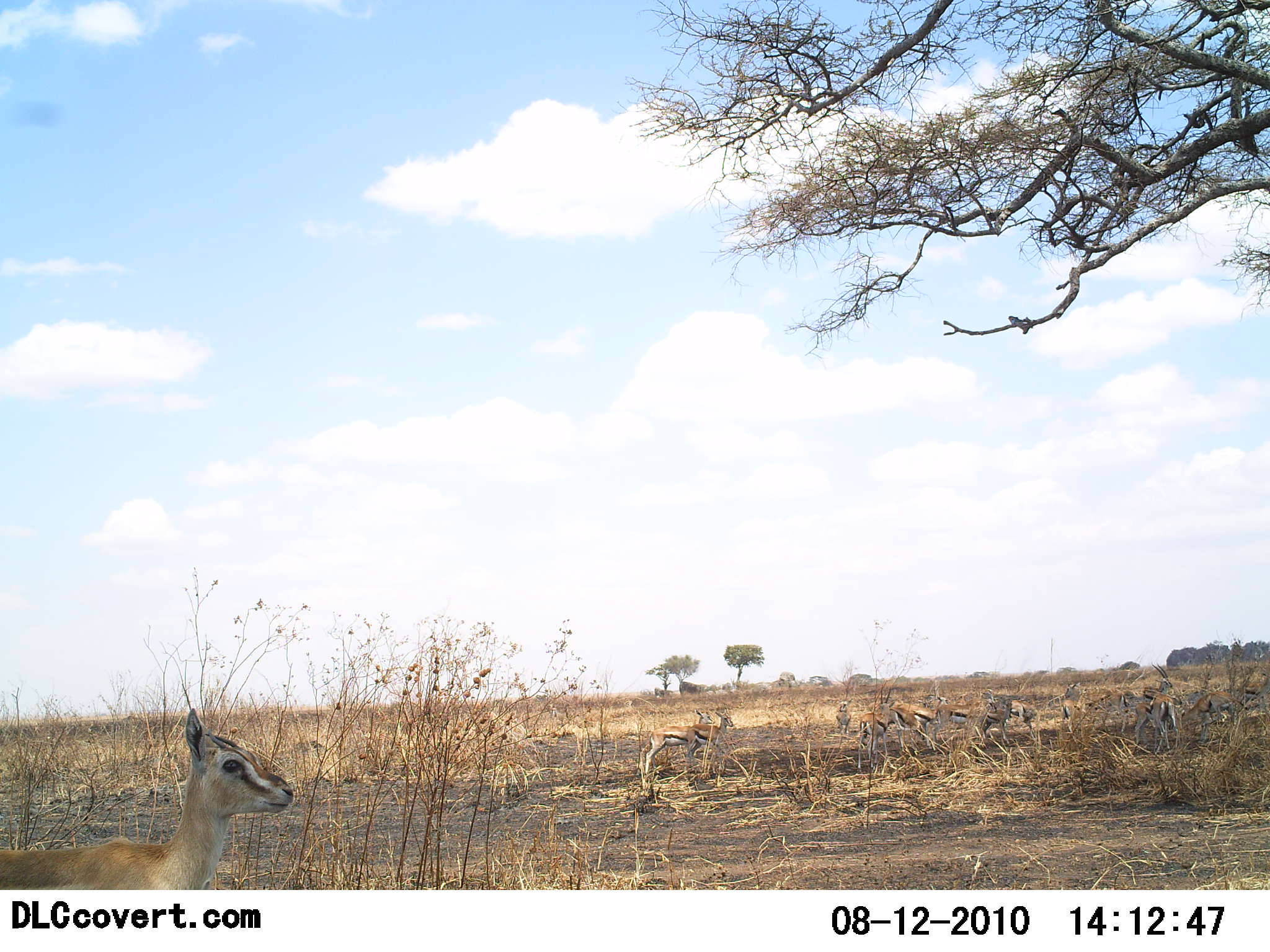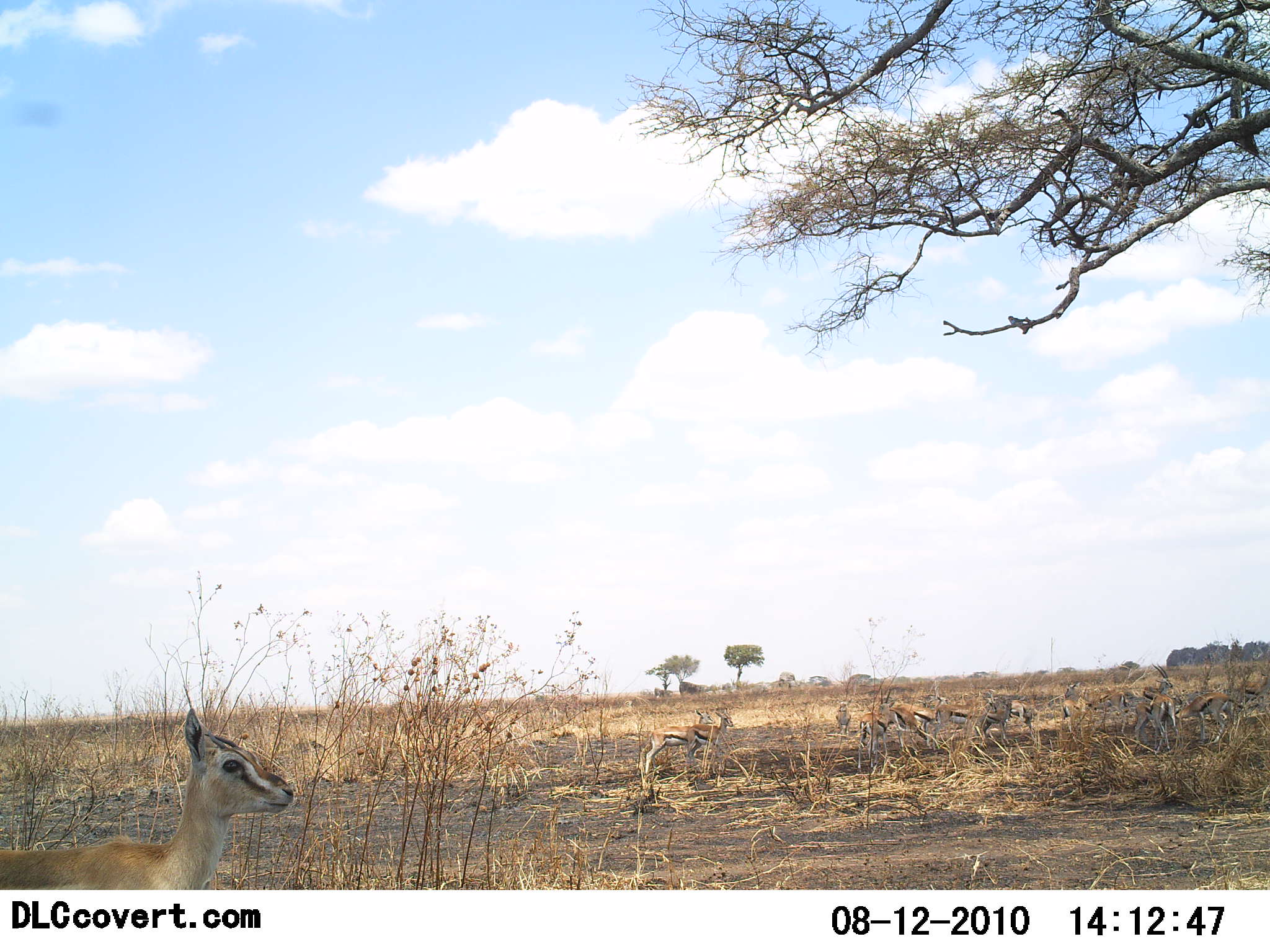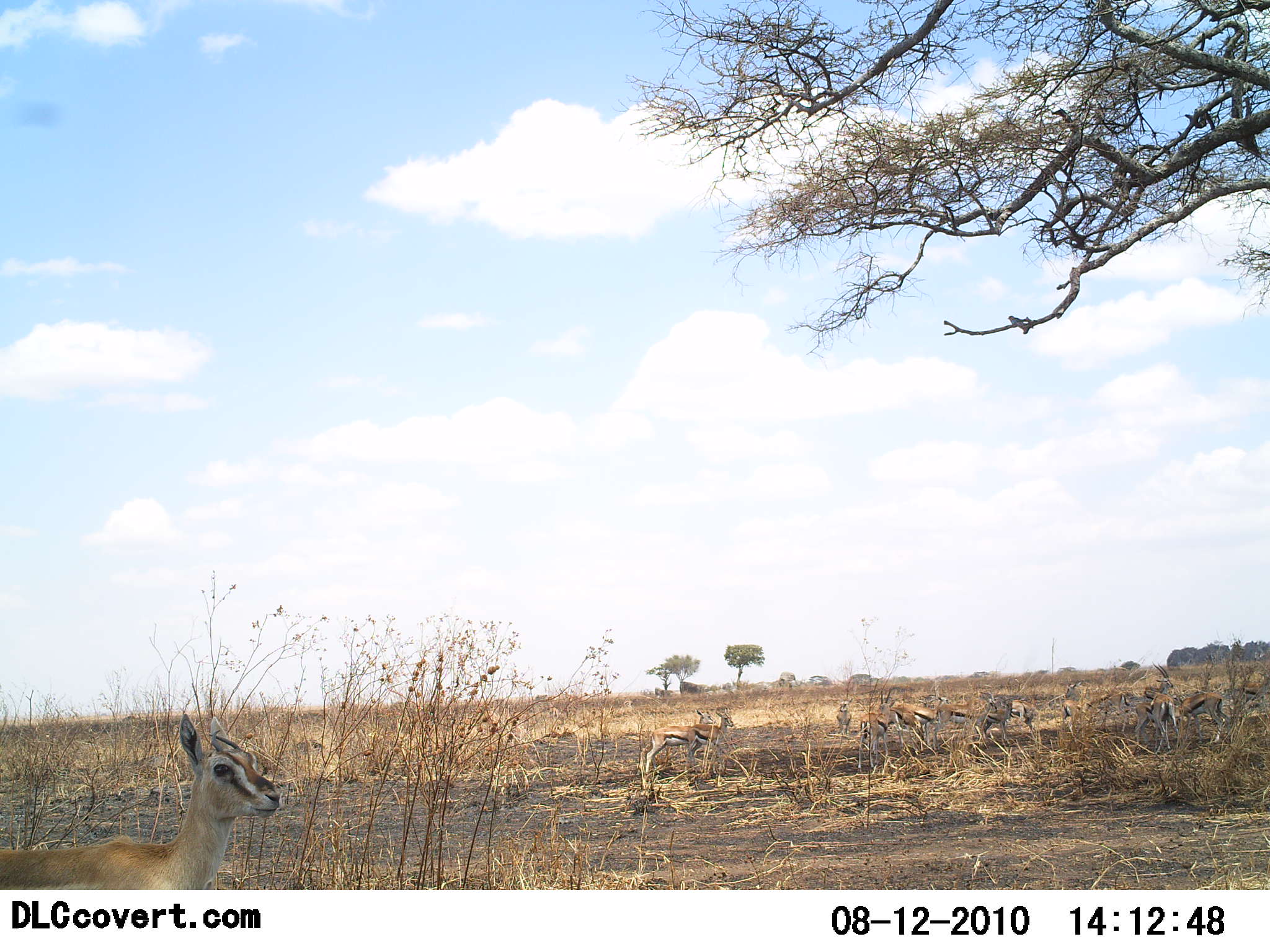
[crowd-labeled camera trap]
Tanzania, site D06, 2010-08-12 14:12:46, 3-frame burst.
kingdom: Animalia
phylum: Chordata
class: Mammalia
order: Artiodactyla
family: Bovidae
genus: Eudorcas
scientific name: Eudorcas thomsonii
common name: thomson's gazelle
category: gazellethomsons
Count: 9.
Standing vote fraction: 94%.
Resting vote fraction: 12%.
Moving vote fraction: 6%.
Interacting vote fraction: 0%.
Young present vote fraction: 31%.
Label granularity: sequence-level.